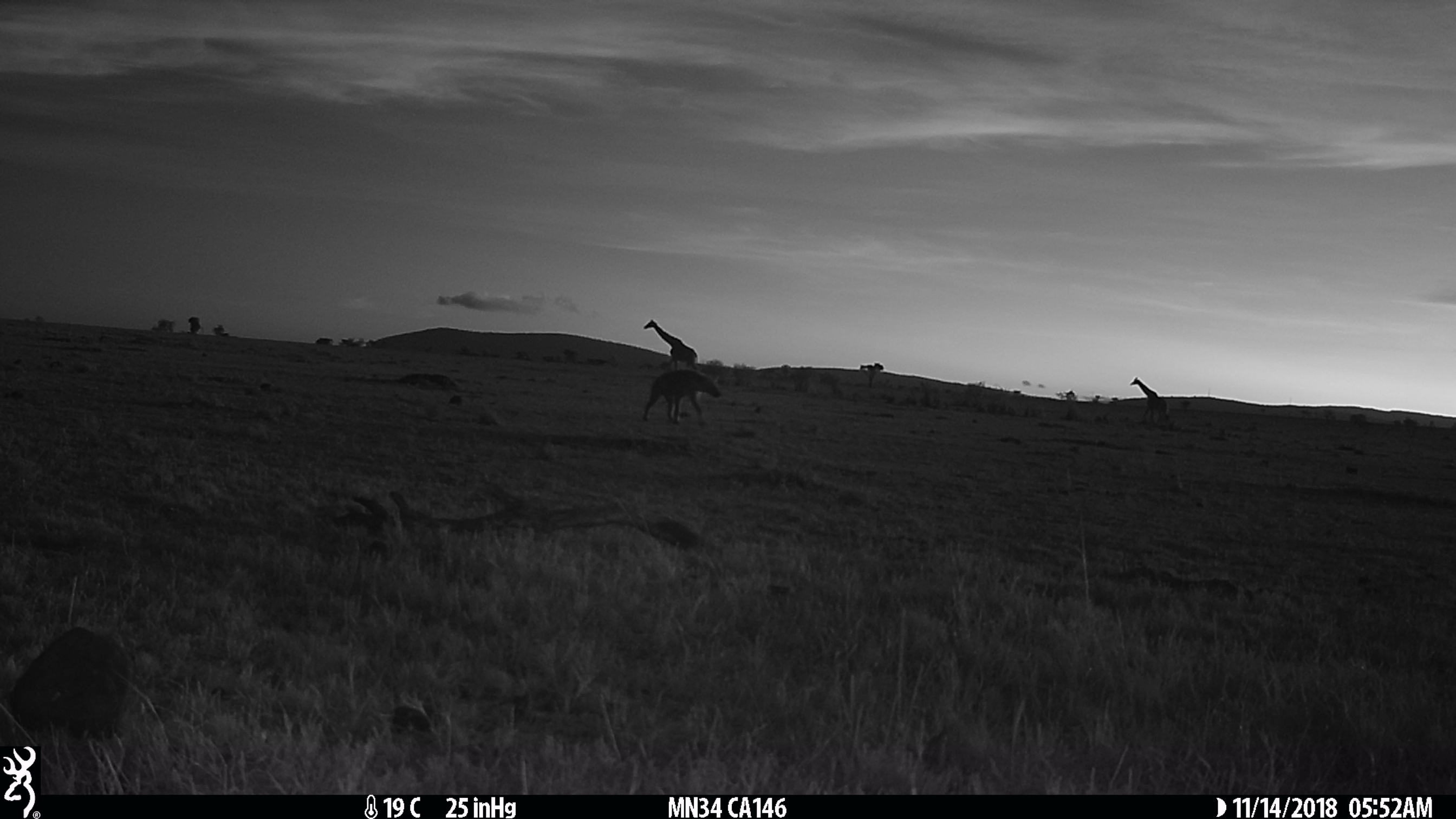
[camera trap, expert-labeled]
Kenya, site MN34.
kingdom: Animalia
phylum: Chordata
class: Mammalia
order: Carnivora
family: Hyaenidae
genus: Crocuta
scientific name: Crocuta crocuta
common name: spotted hyena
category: hyena spotted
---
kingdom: Animalia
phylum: Chordata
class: Mammalia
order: Artiodactyla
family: Giraffidae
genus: Giraffa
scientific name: Giraffa camelopardalis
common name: northern giraffe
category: giraffe